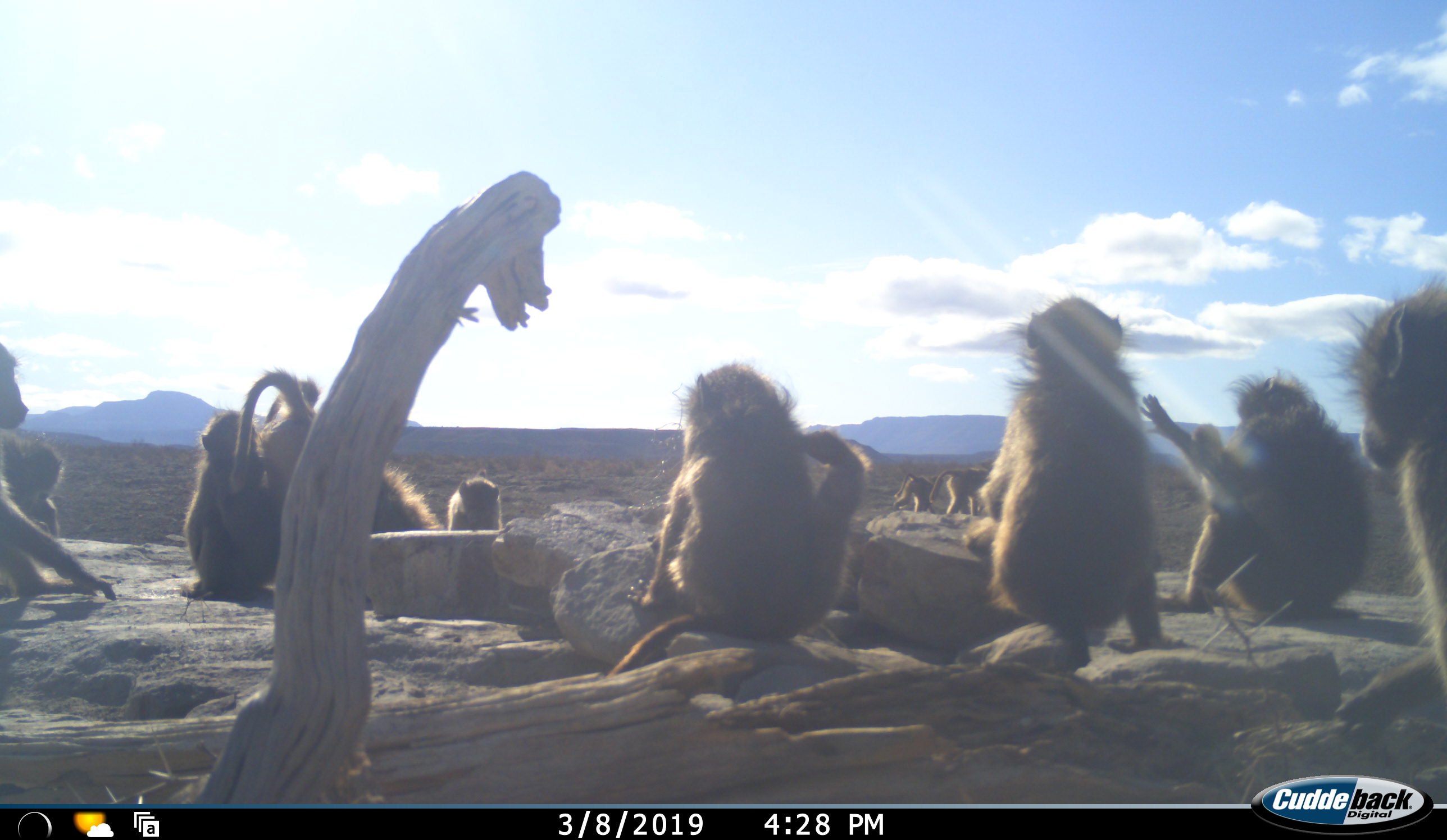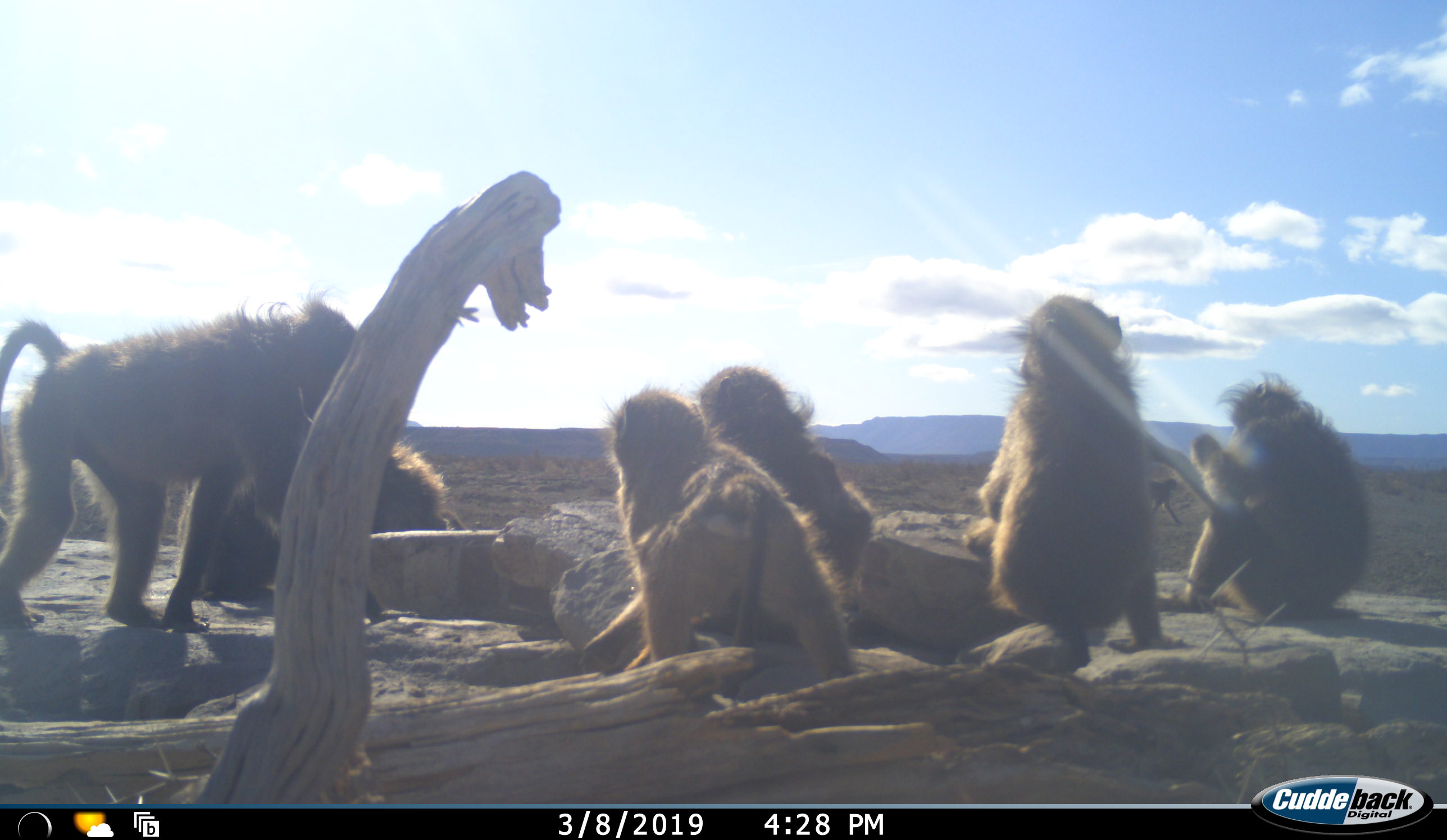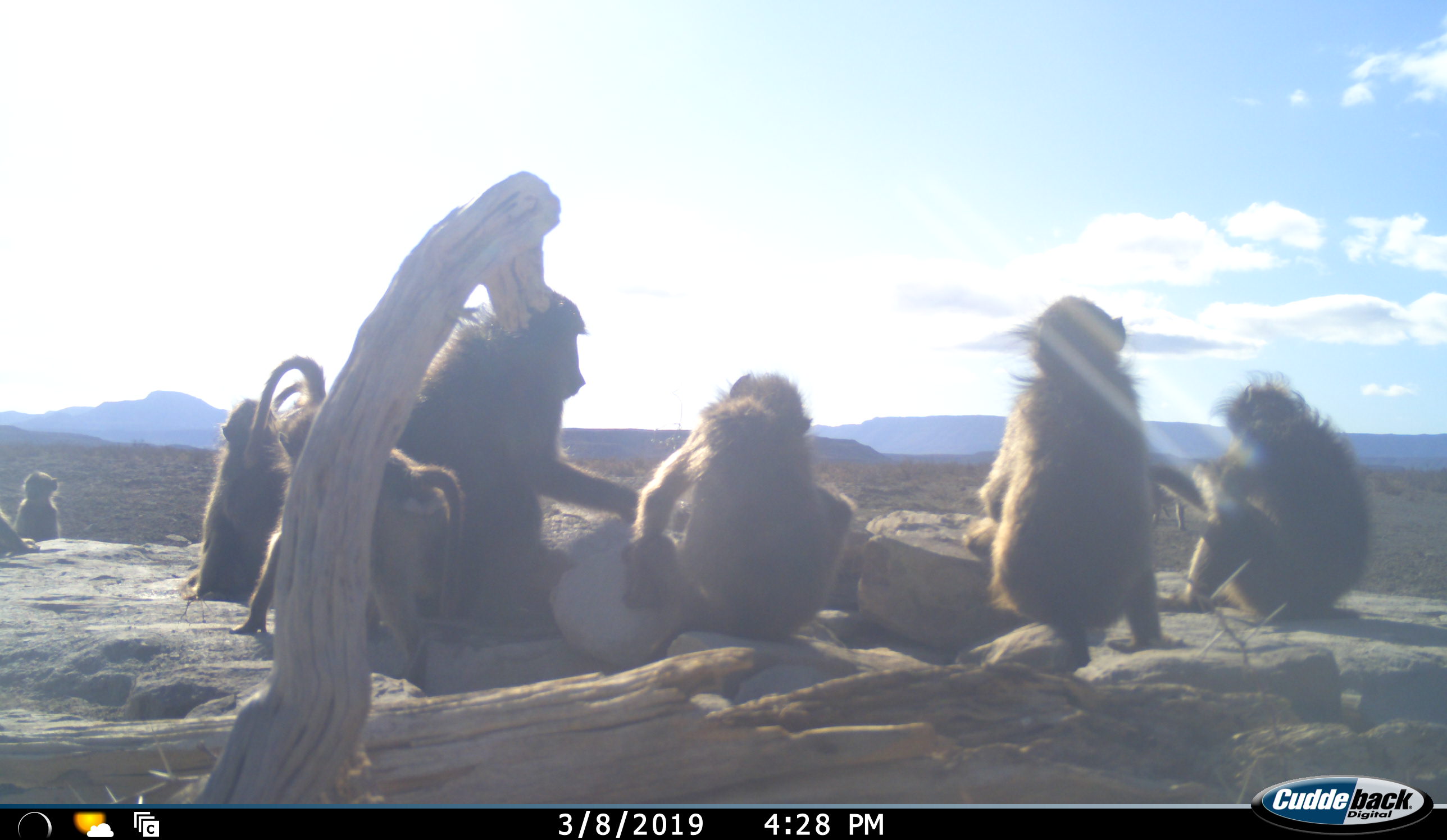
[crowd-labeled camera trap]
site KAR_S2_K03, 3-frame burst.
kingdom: Animalia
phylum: Chordata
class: Mammalia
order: Primates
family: Cercopithecidae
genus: Papio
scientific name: Papio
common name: baboon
Baboon (Papio), count 11-50. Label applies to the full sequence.